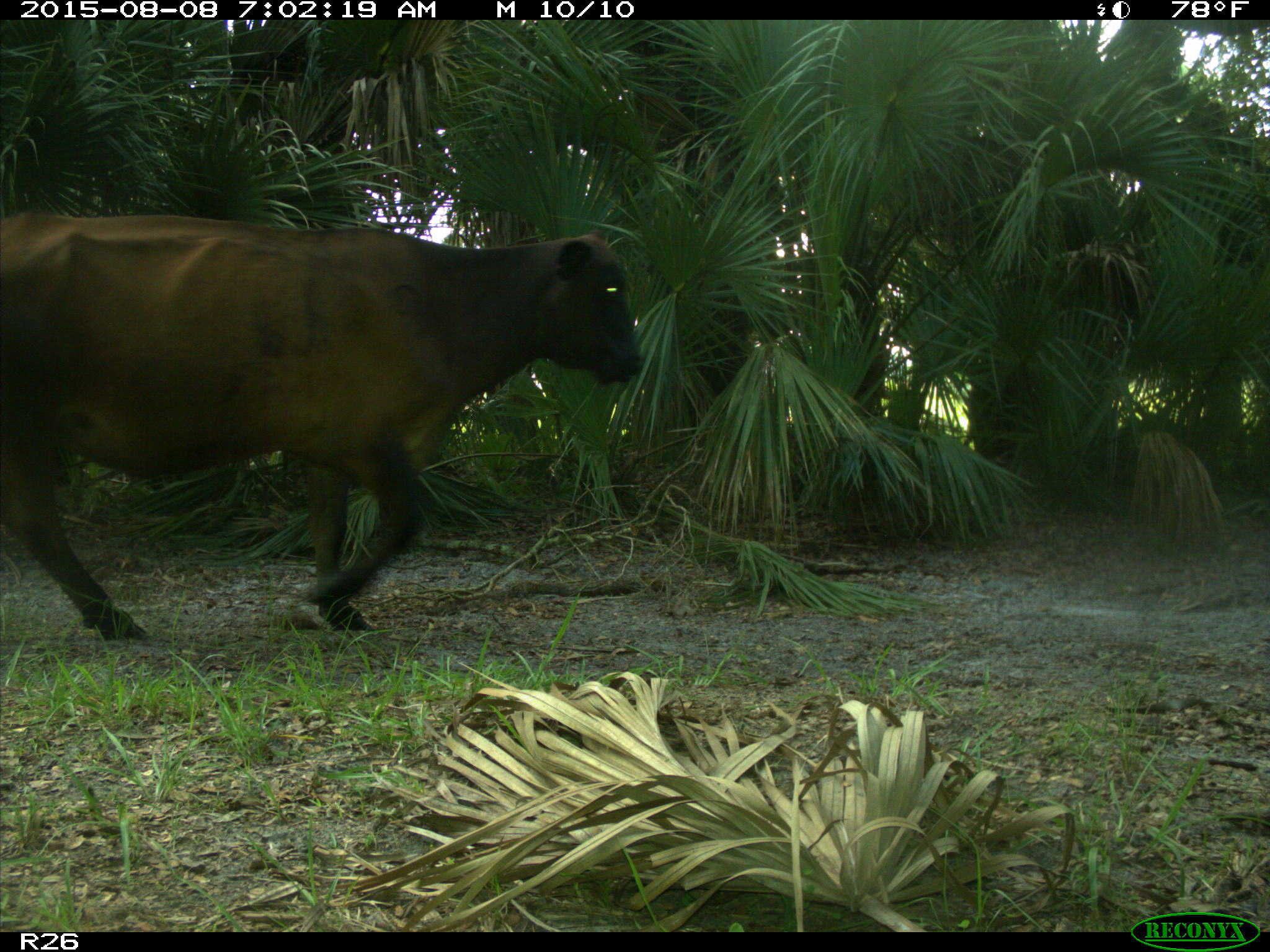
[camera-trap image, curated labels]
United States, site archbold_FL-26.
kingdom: Animalia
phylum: Chordata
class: Mammalia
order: Artiodactyla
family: Bovidae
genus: Bos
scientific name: Bos taurus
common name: domestic cow